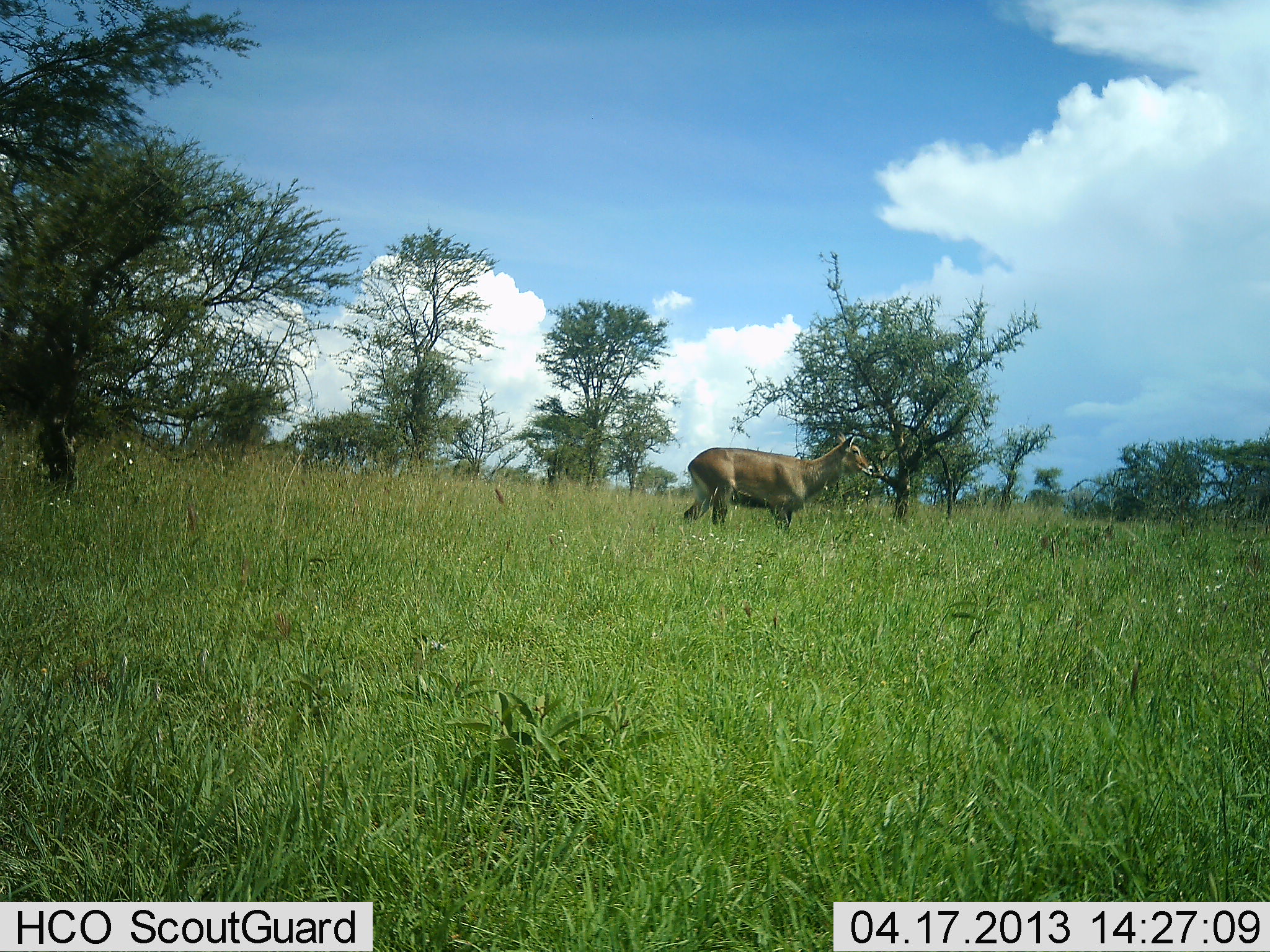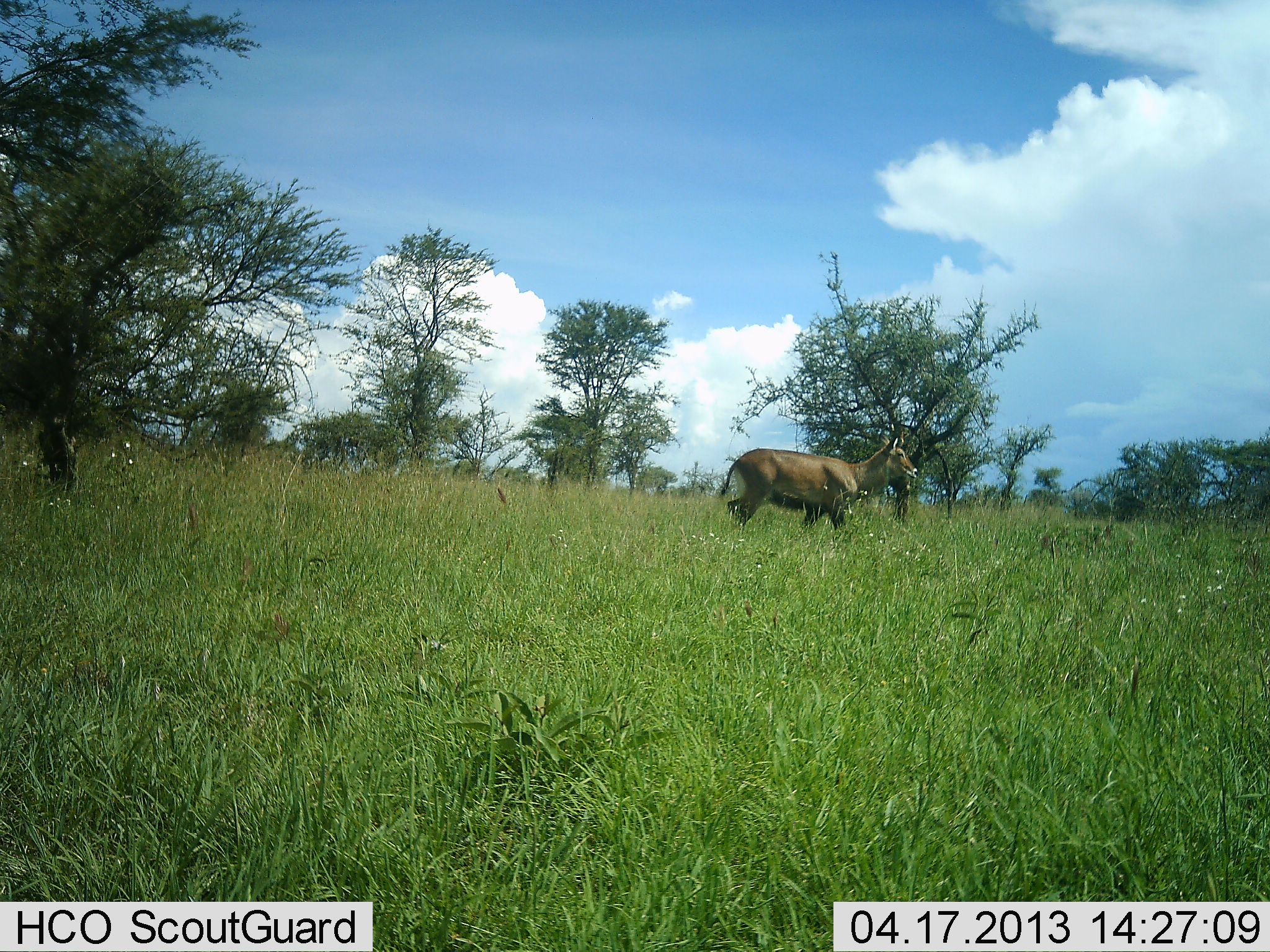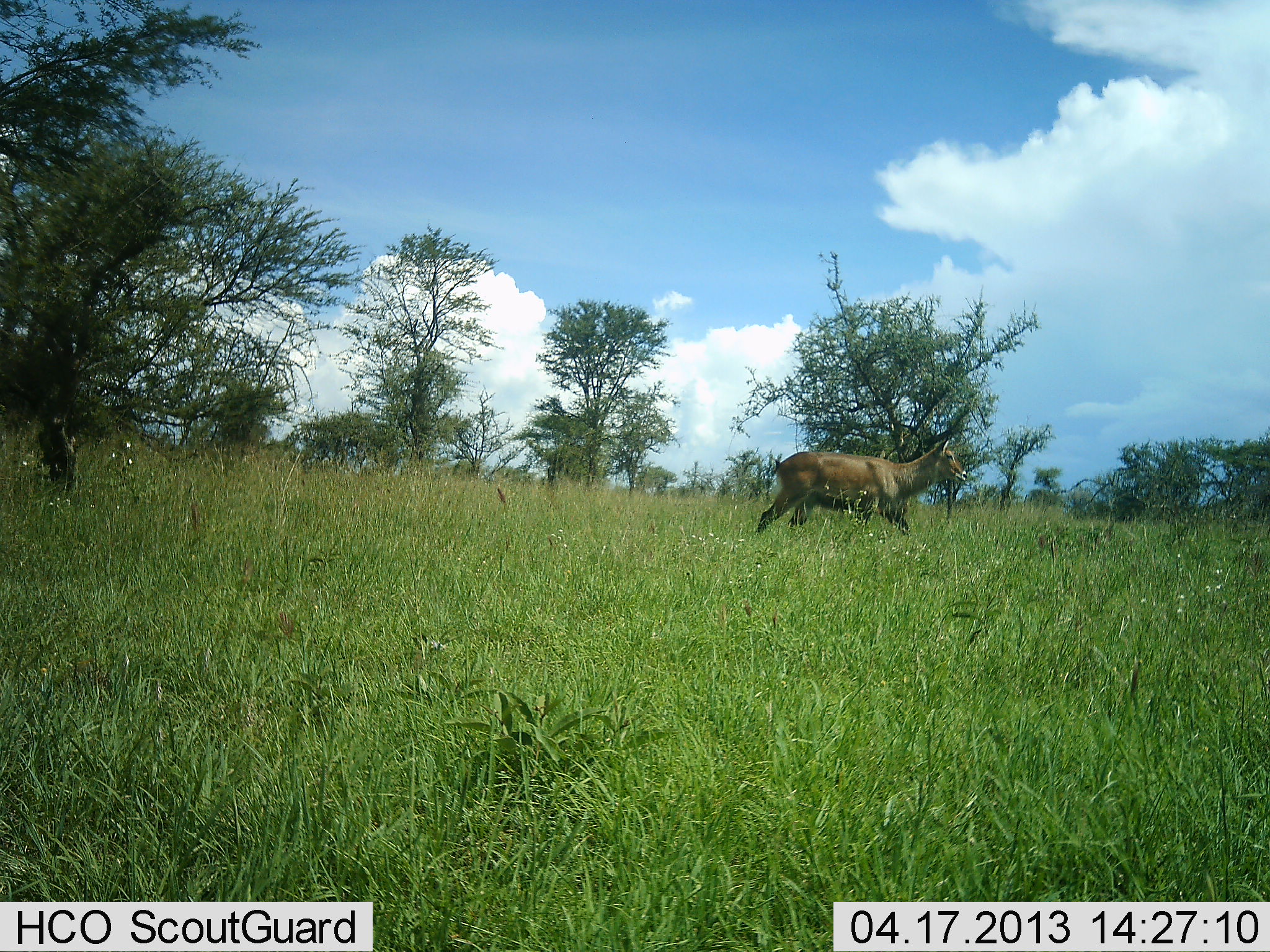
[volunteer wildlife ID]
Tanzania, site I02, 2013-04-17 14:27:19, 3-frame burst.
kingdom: Animalia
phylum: Chordata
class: Mammalia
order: Artiodactyla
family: Bovidae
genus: Kobus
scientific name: Kobus ellipsiprymnus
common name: waterbuck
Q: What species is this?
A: Waterbuck (Kobus ellipsiprymnus).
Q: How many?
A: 1.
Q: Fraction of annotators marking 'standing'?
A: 12%.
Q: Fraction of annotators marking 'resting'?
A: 0%.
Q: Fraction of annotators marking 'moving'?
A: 88%.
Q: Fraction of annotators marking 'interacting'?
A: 0%.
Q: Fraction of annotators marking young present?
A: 0%.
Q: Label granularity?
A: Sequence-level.